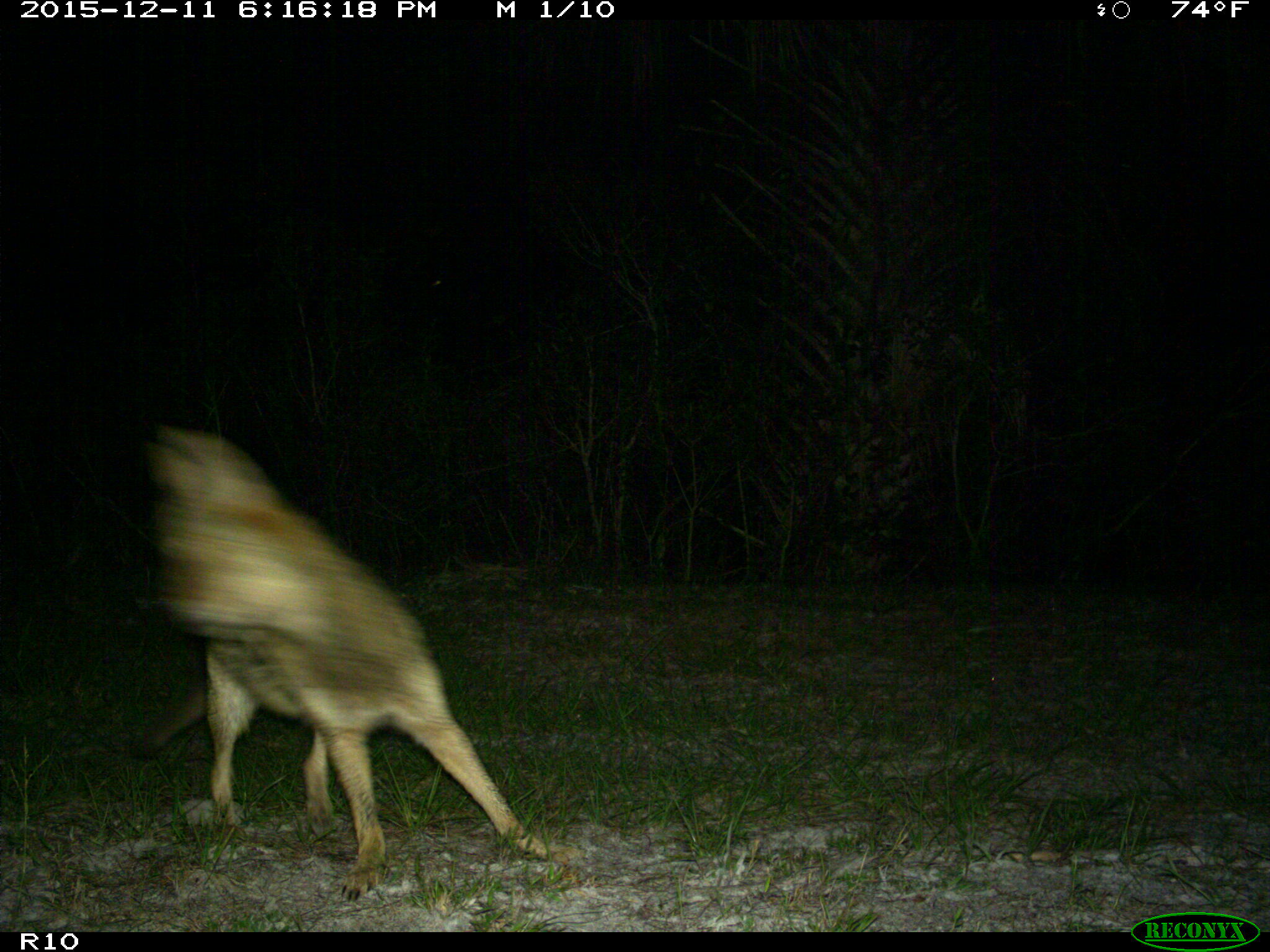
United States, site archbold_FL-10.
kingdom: Animalia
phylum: Chordata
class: Mammalia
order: Carnivora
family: Canidae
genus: Canis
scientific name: Canis latrans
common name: coyote